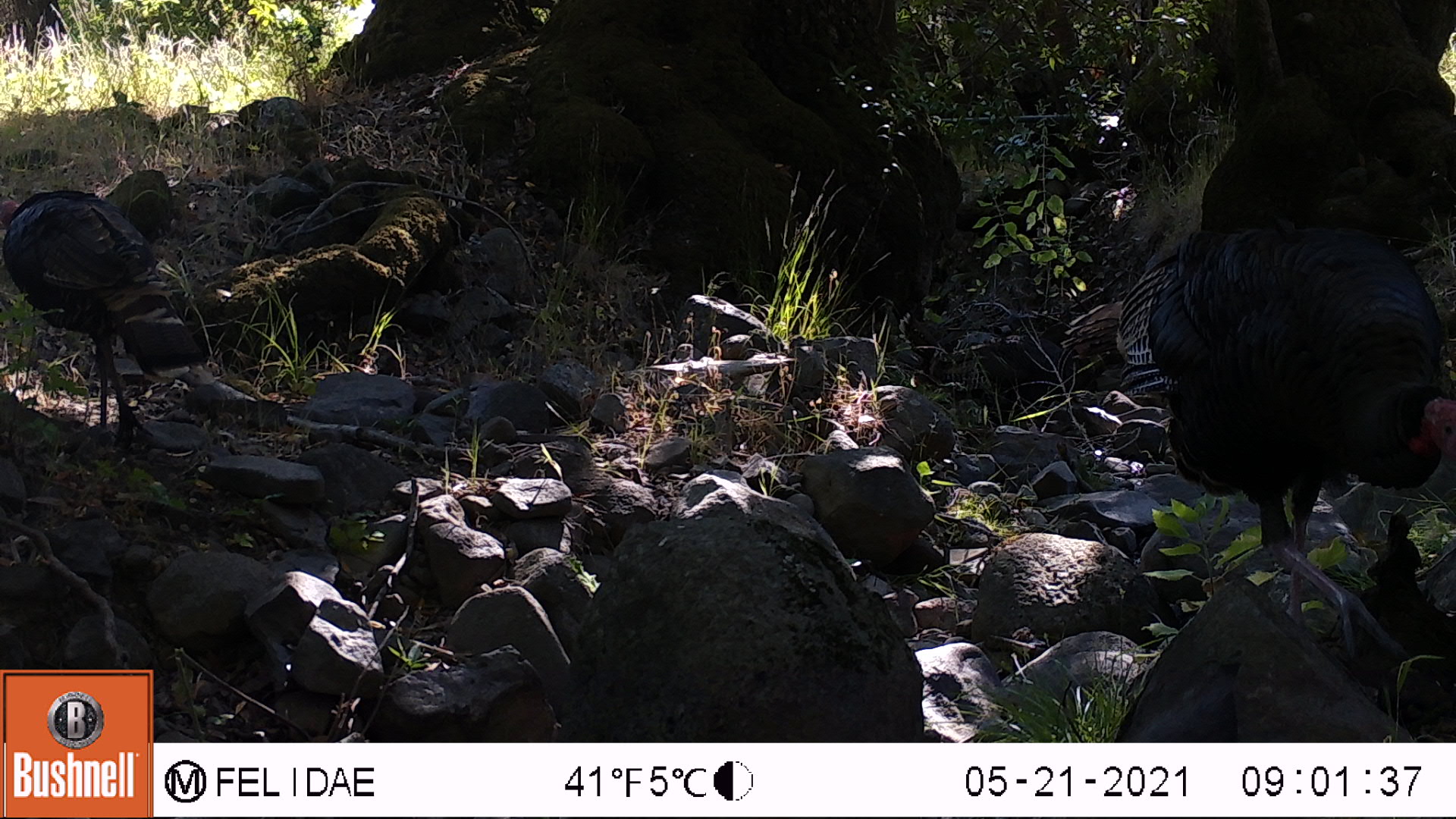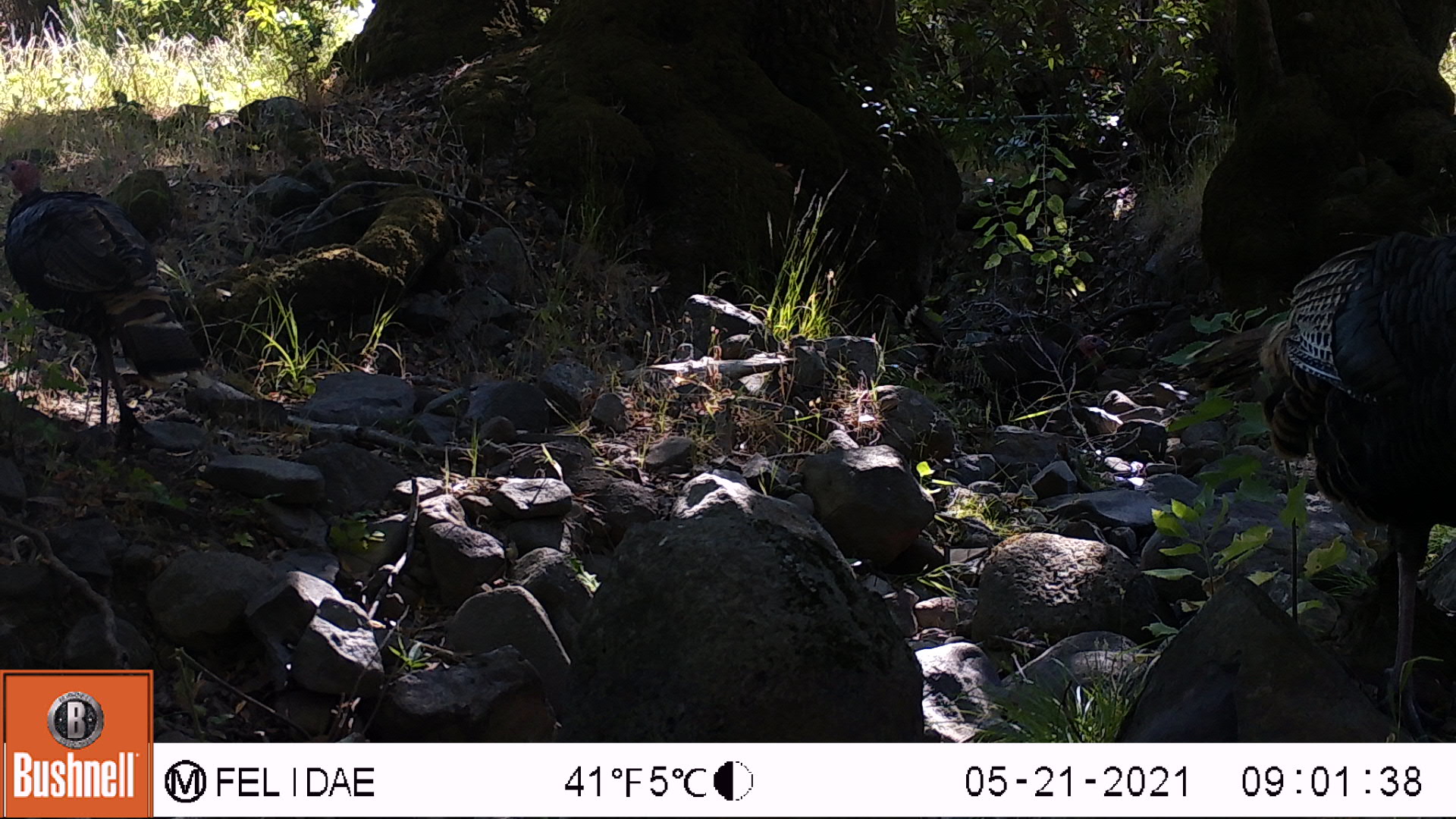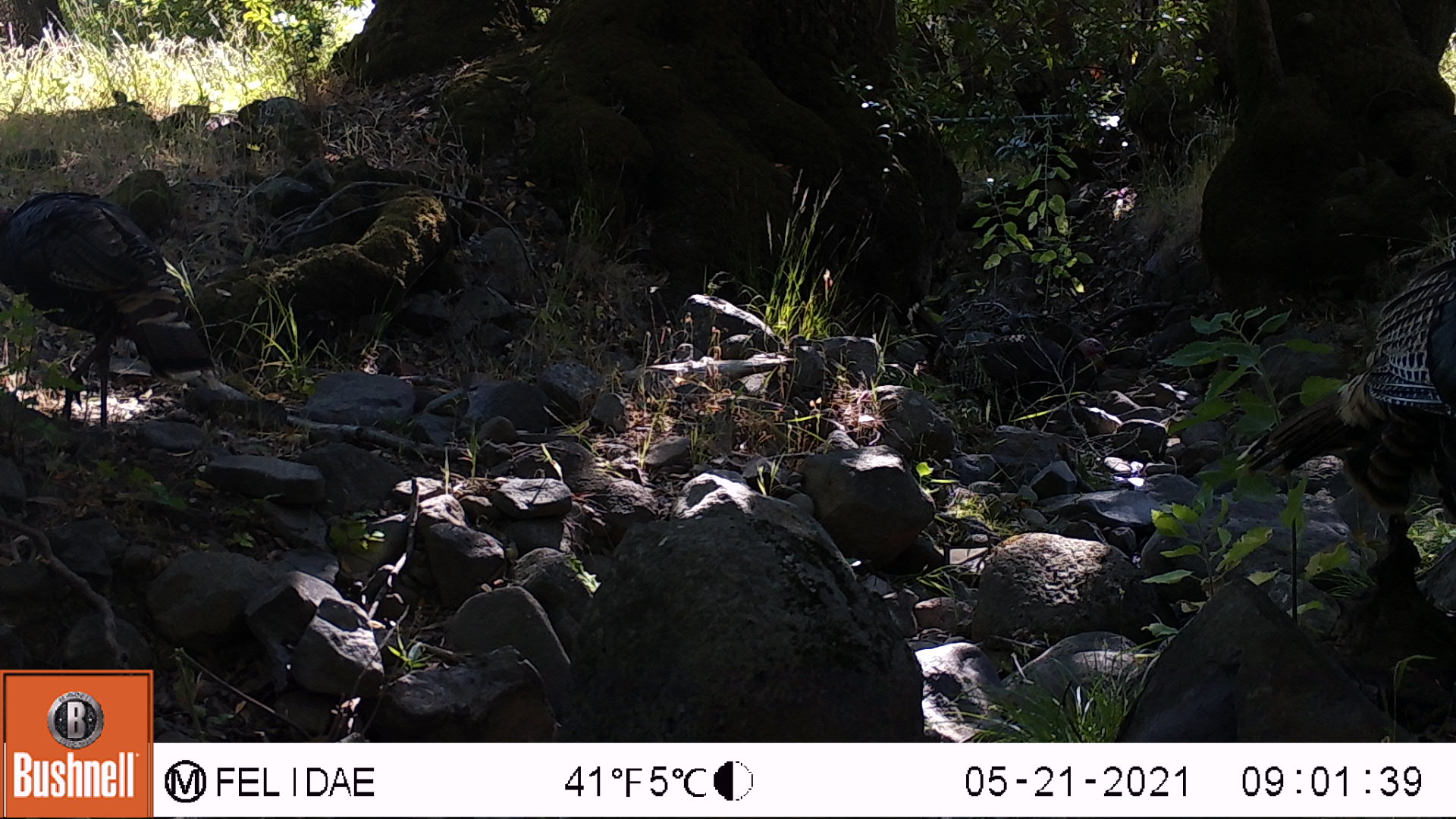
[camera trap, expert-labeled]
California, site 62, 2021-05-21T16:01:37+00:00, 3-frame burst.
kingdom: Animalia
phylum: Chordata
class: Aves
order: Galliformes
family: Phasianidae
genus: Meleagris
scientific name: Meleagris gallopavo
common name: turkey